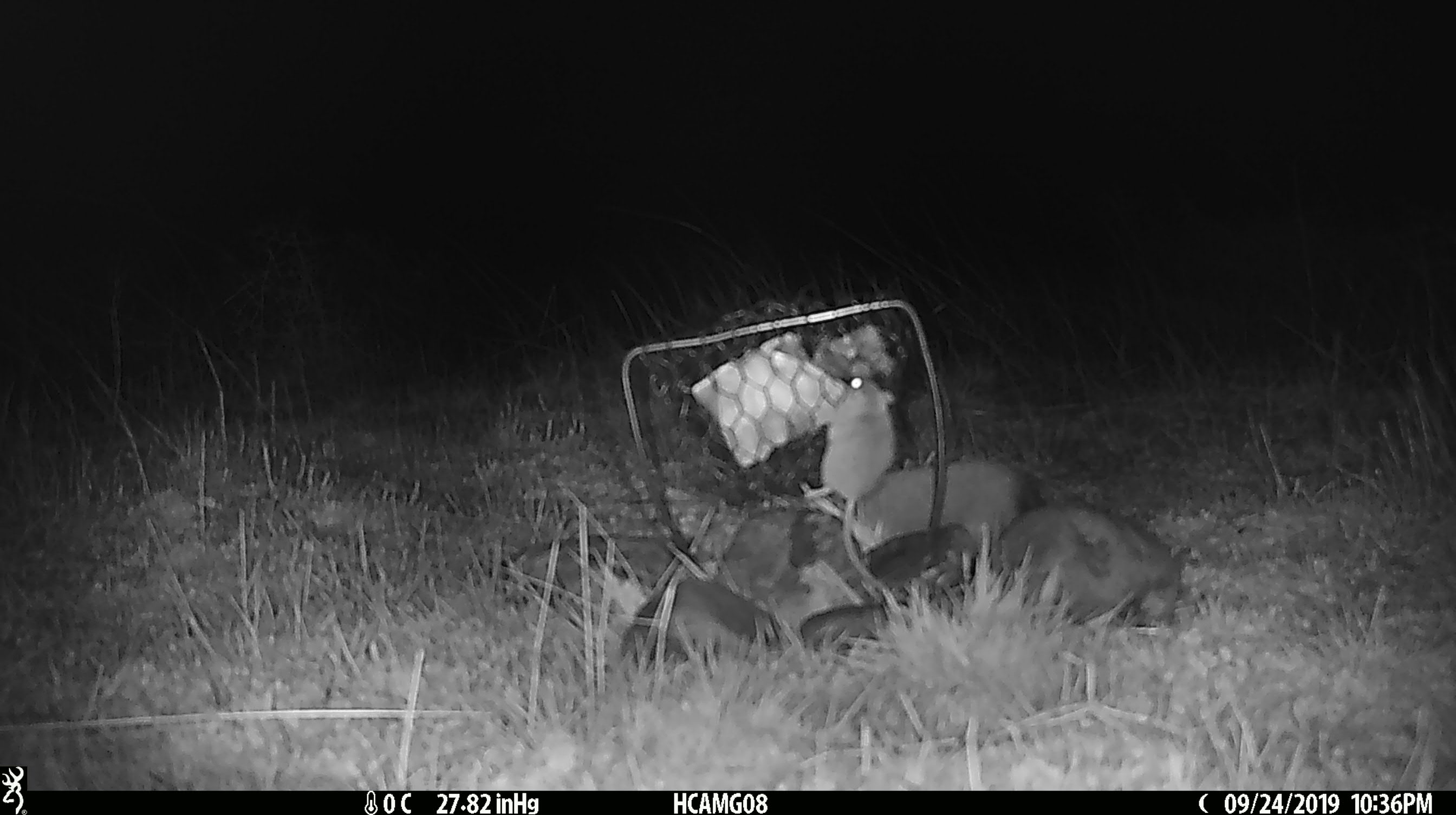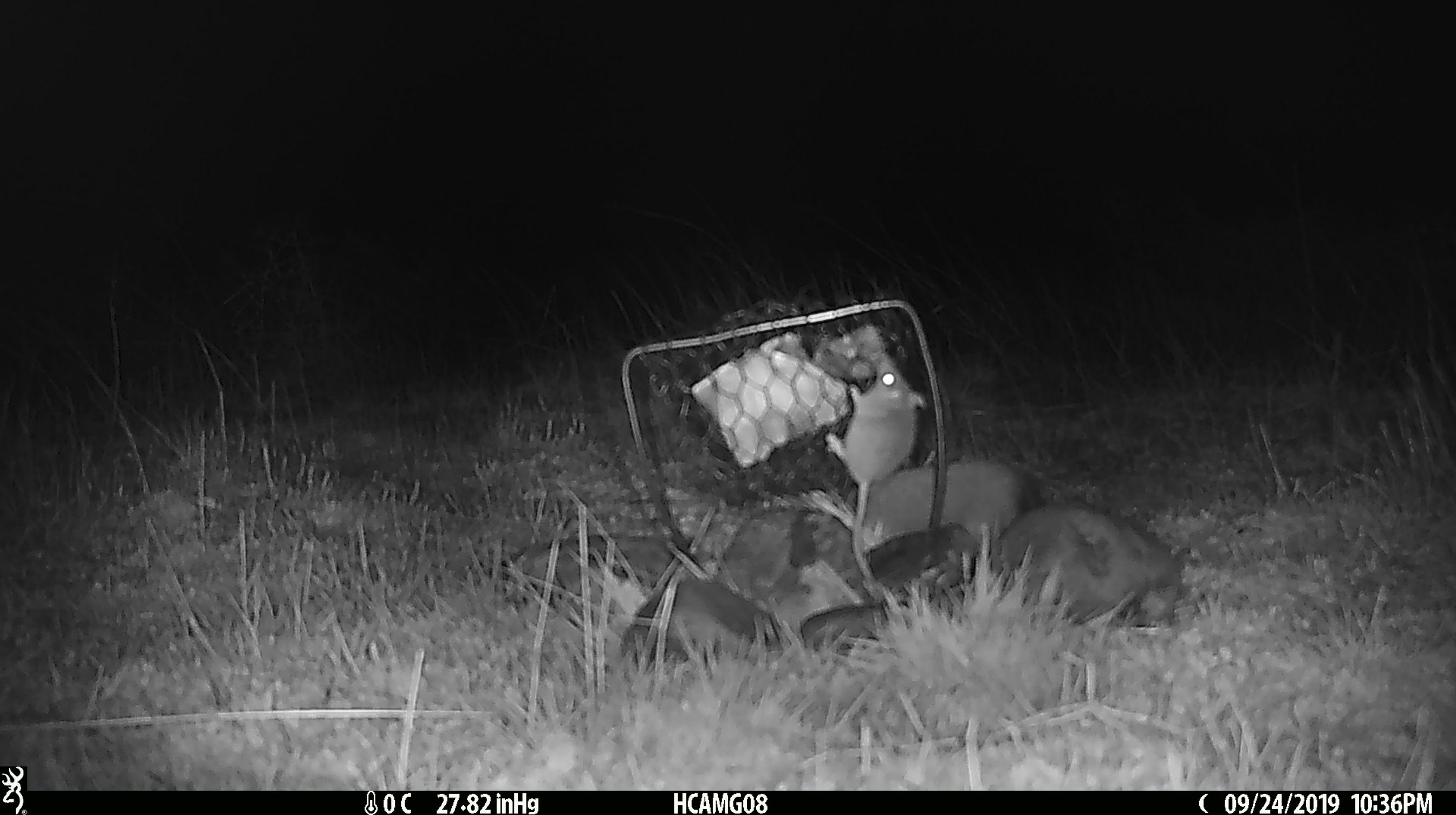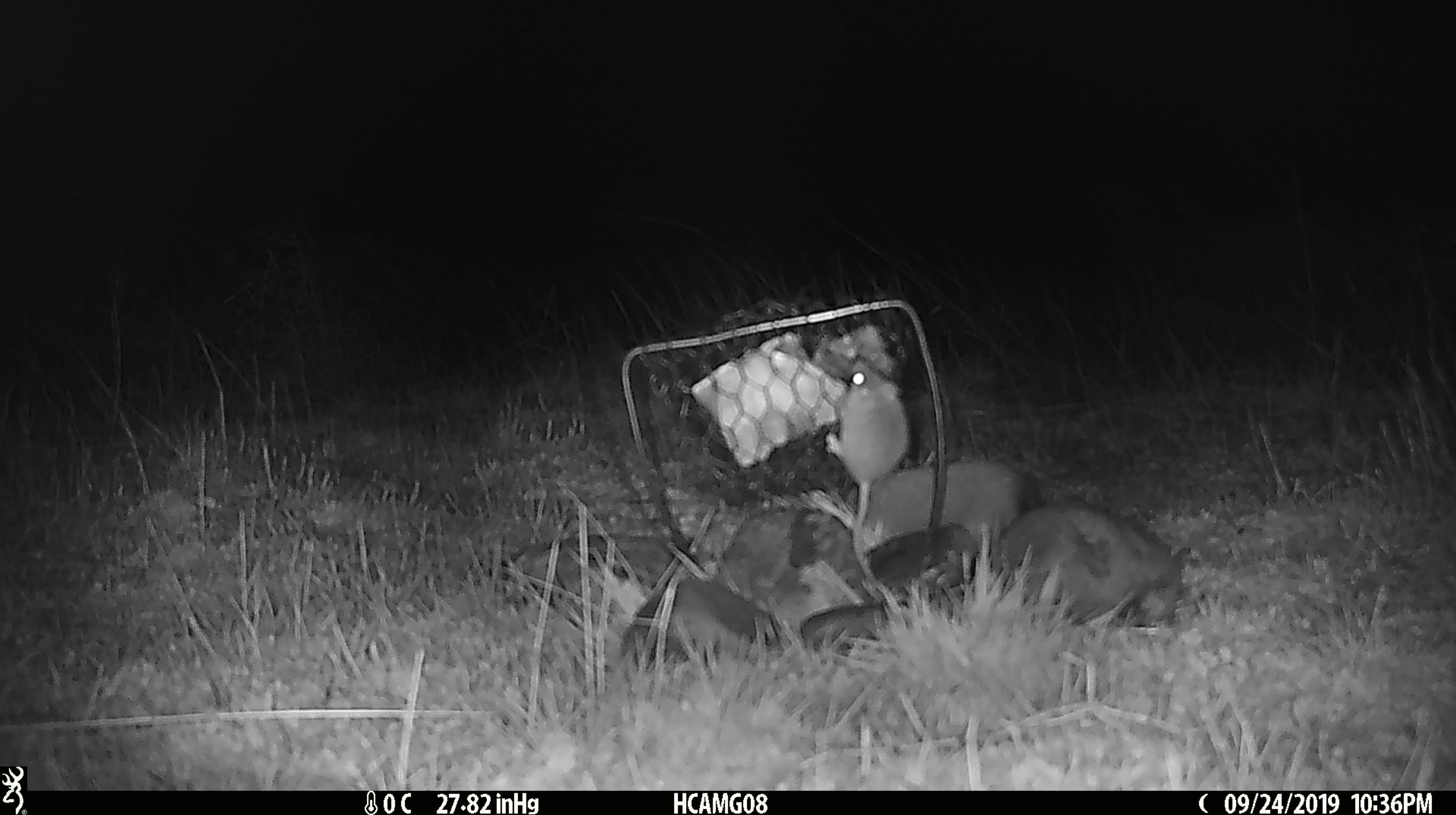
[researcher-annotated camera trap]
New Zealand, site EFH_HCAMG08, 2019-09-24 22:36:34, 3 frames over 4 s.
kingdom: Animalia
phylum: Chordata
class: Mammalia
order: Rodentia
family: Muridae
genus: Mus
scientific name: Mus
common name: mouse